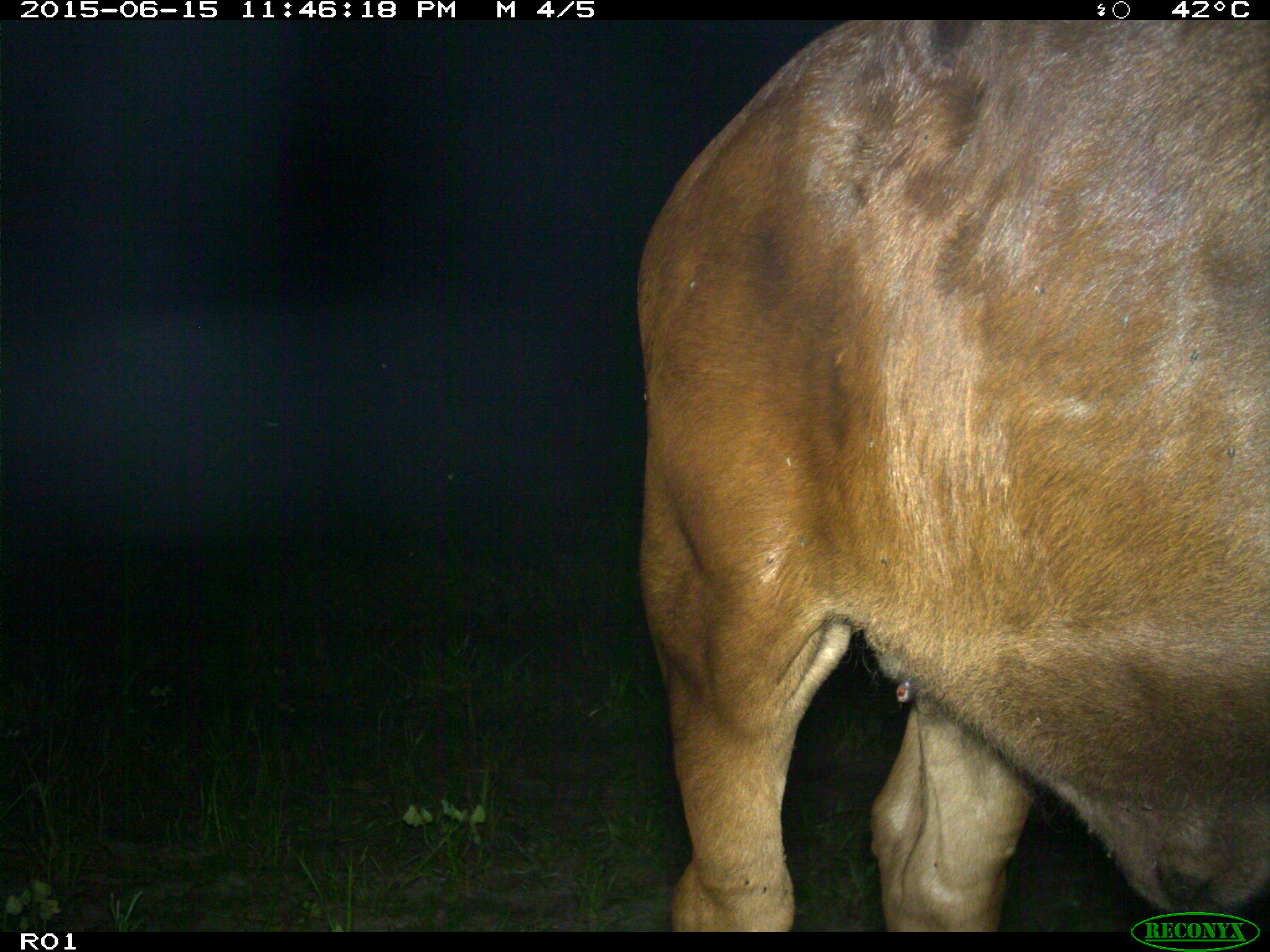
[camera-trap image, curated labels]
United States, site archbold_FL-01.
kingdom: Animalia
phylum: Chordata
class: Mammalia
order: Artiodactyla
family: Bovidae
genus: Bos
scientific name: Bos taurus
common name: domestic cow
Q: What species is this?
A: Bos taurus (domestic cow).